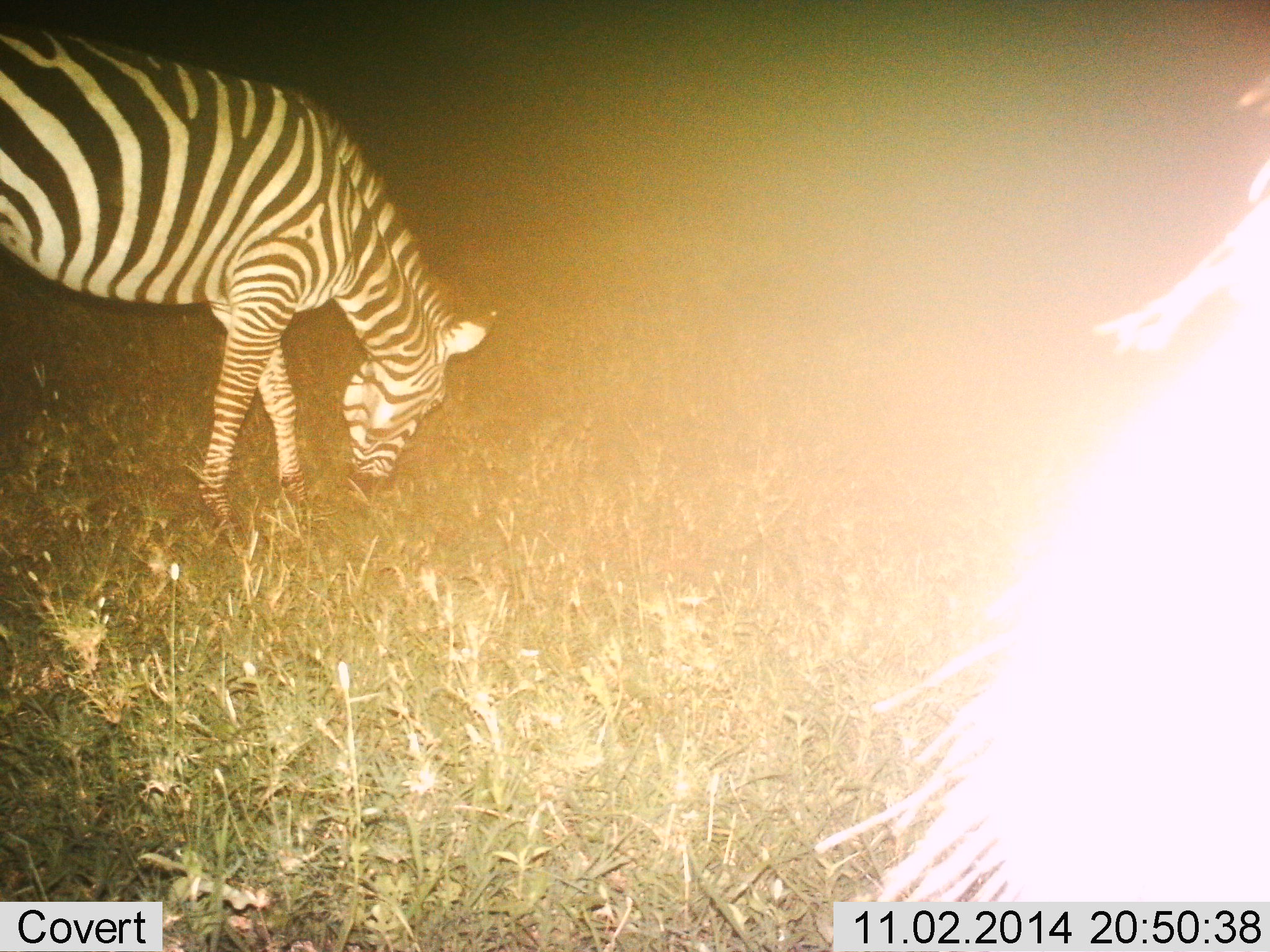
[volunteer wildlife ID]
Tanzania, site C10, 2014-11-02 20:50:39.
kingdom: Animalia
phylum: Chordata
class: Mammalia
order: Perissodactyla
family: Equidae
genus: Equus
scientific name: Equus quagga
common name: plains zebra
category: zebra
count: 1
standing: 30%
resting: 0%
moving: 0%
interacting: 0%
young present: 0%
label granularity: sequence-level